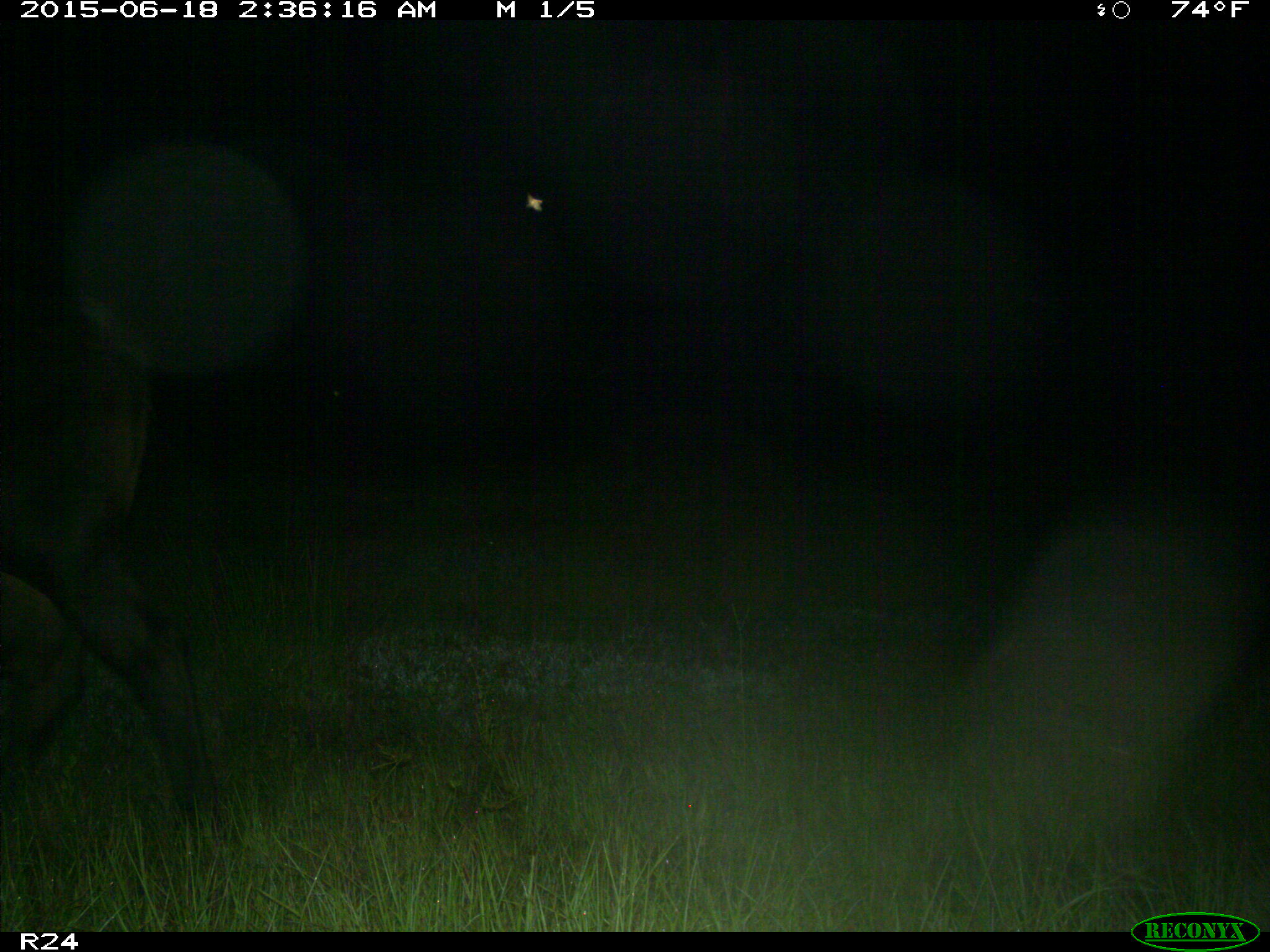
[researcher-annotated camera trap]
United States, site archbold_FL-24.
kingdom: Animalia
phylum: Chordata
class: Mammalia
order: Artiodactyla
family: Cervidae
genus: Odocoileus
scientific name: Odocoileus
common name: deer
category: unidentified deer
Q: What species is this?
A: Unidentified deer (deer) (Odocoileus).